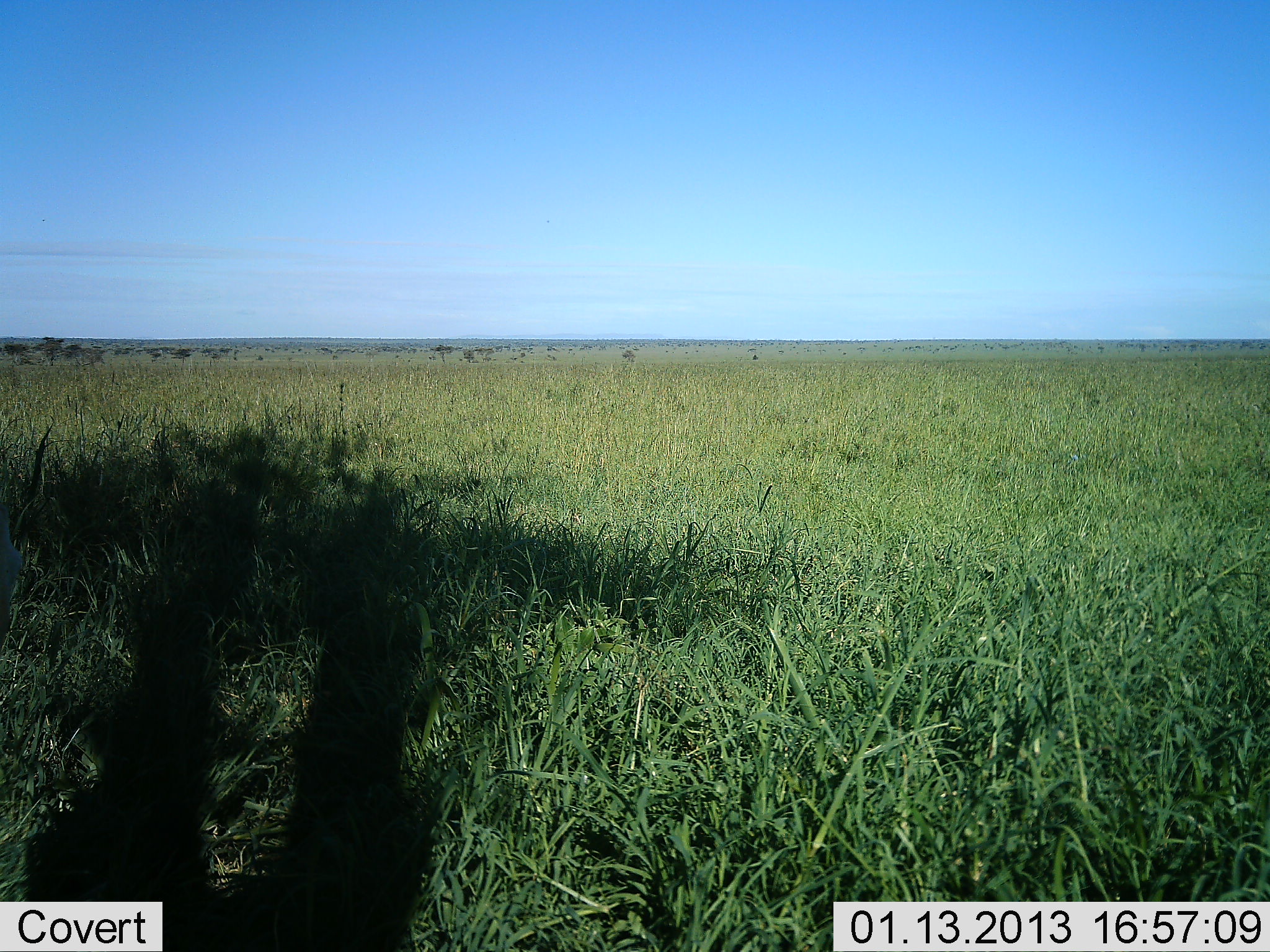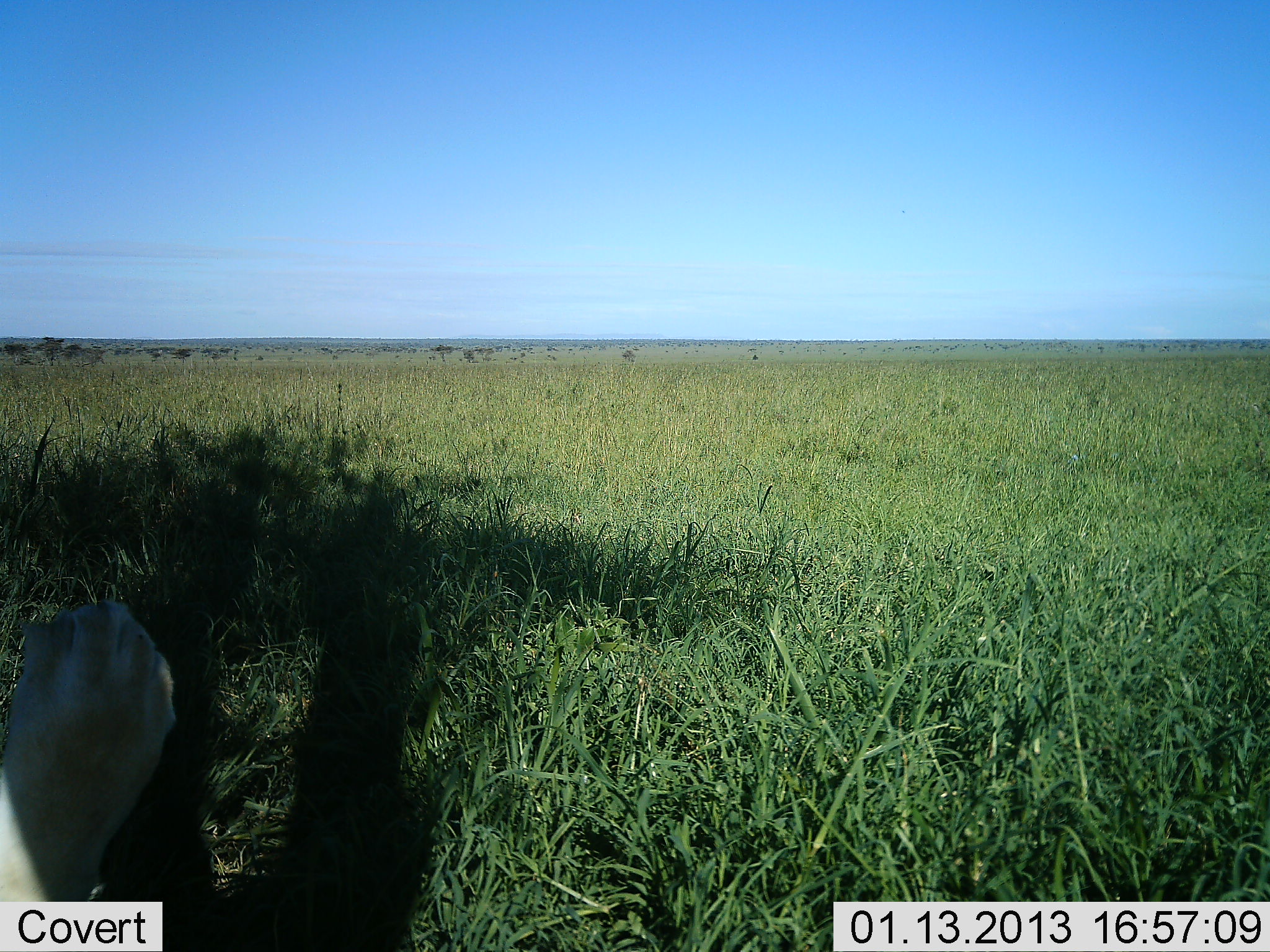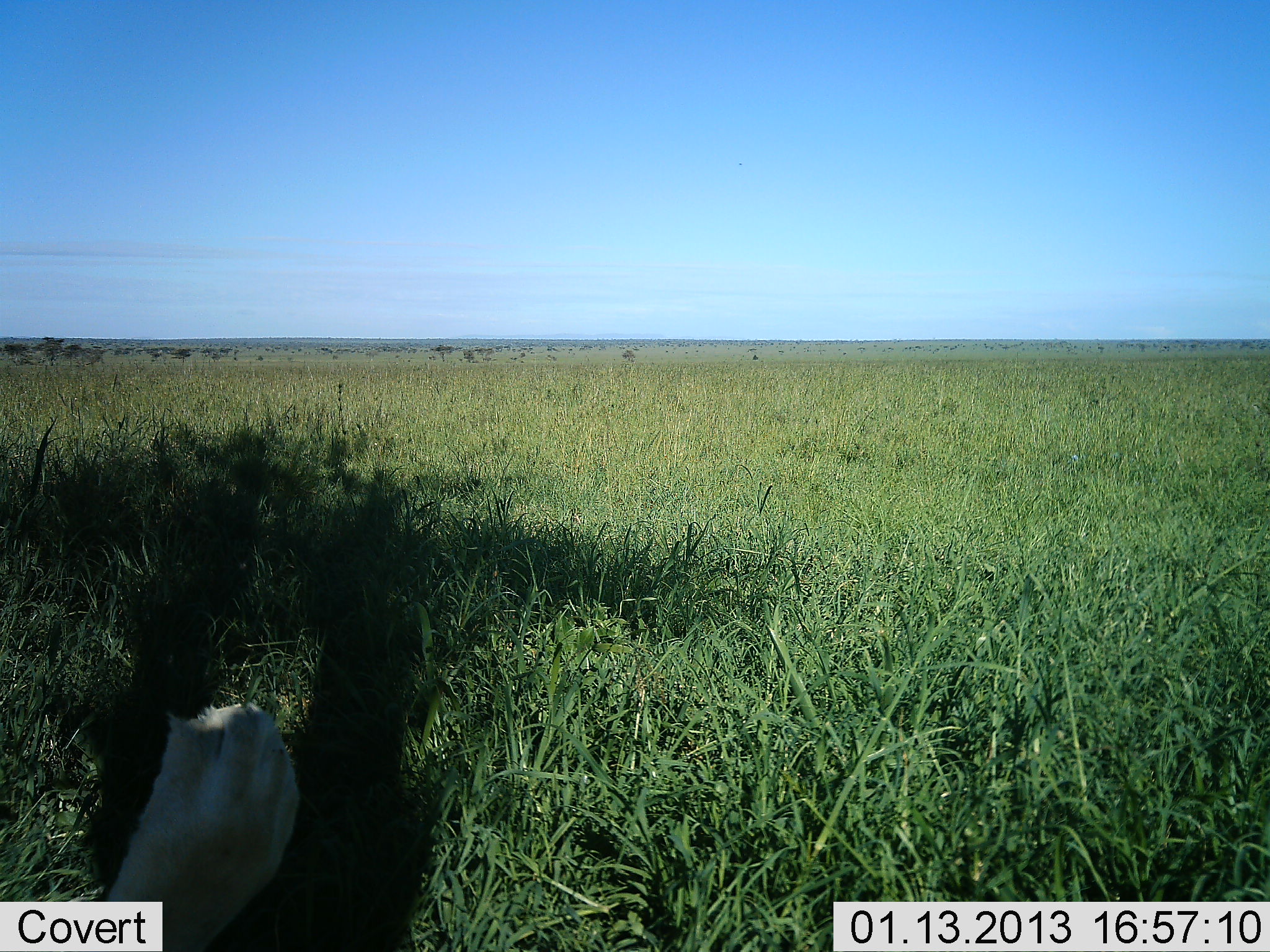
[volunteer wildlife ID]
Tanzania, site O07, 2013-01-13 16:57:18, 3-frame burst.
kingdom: Animalia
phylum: Chordata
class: Mammalia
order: Carnivora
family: Felidae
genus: Panthera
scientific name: Panthera leo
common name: lion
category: lionfemale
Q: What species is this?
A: Lionfemale (lion) (Panthera leo).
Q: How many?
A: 1.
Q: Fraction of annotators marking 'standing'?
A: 0%.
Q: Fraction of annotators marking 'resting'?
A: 65%.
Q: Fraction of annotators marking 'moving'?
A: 35%.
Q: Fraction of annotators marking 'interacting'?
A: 0%.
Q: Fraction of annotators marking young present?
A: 0%.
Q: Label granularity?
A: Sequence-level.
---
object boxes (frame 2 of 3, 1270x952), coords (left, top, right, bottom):
animal: (0, 600, 173, 913)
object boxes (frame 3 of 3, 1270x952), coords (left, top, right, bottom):
animal: (107, 702, 298, 952)